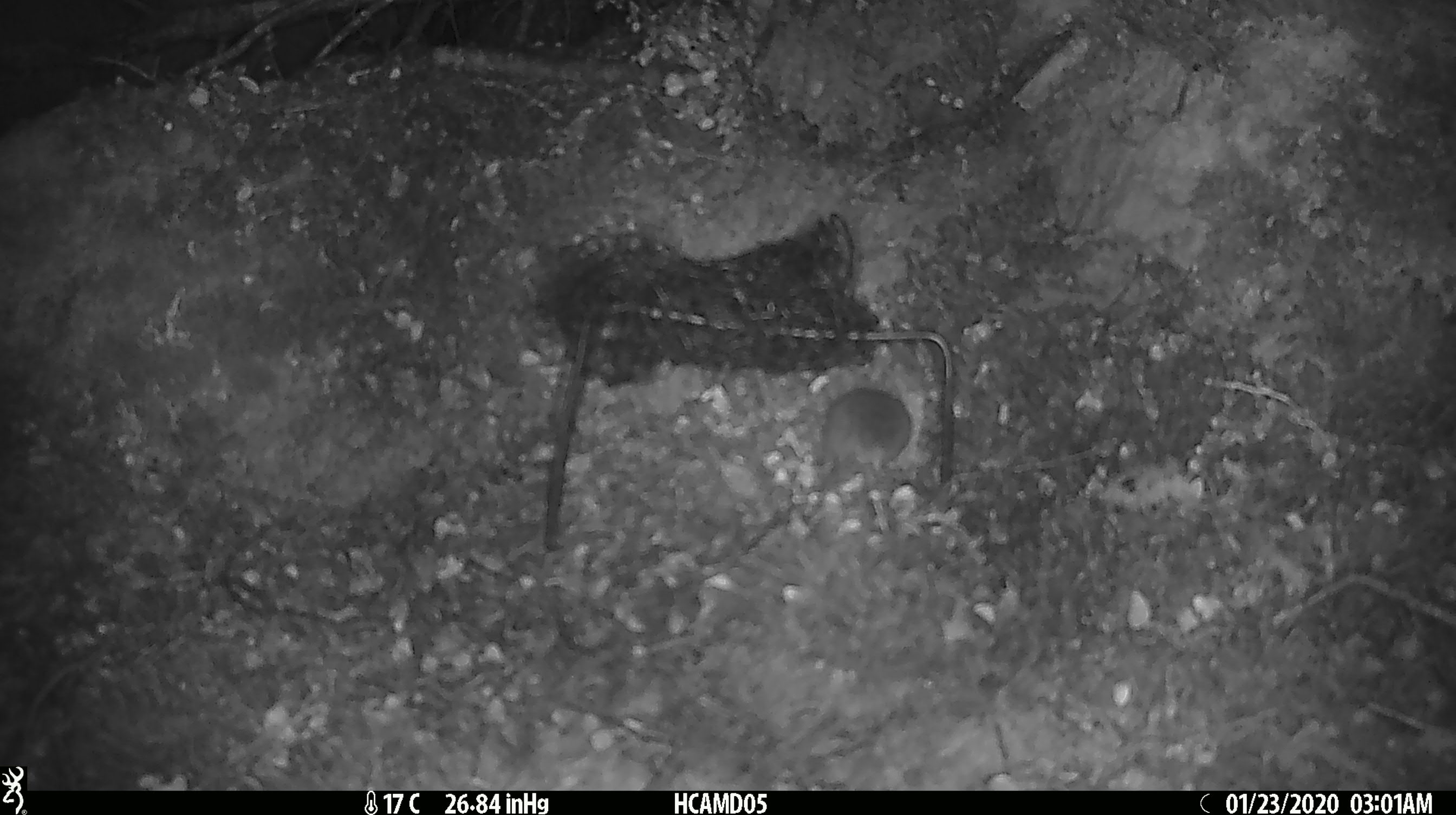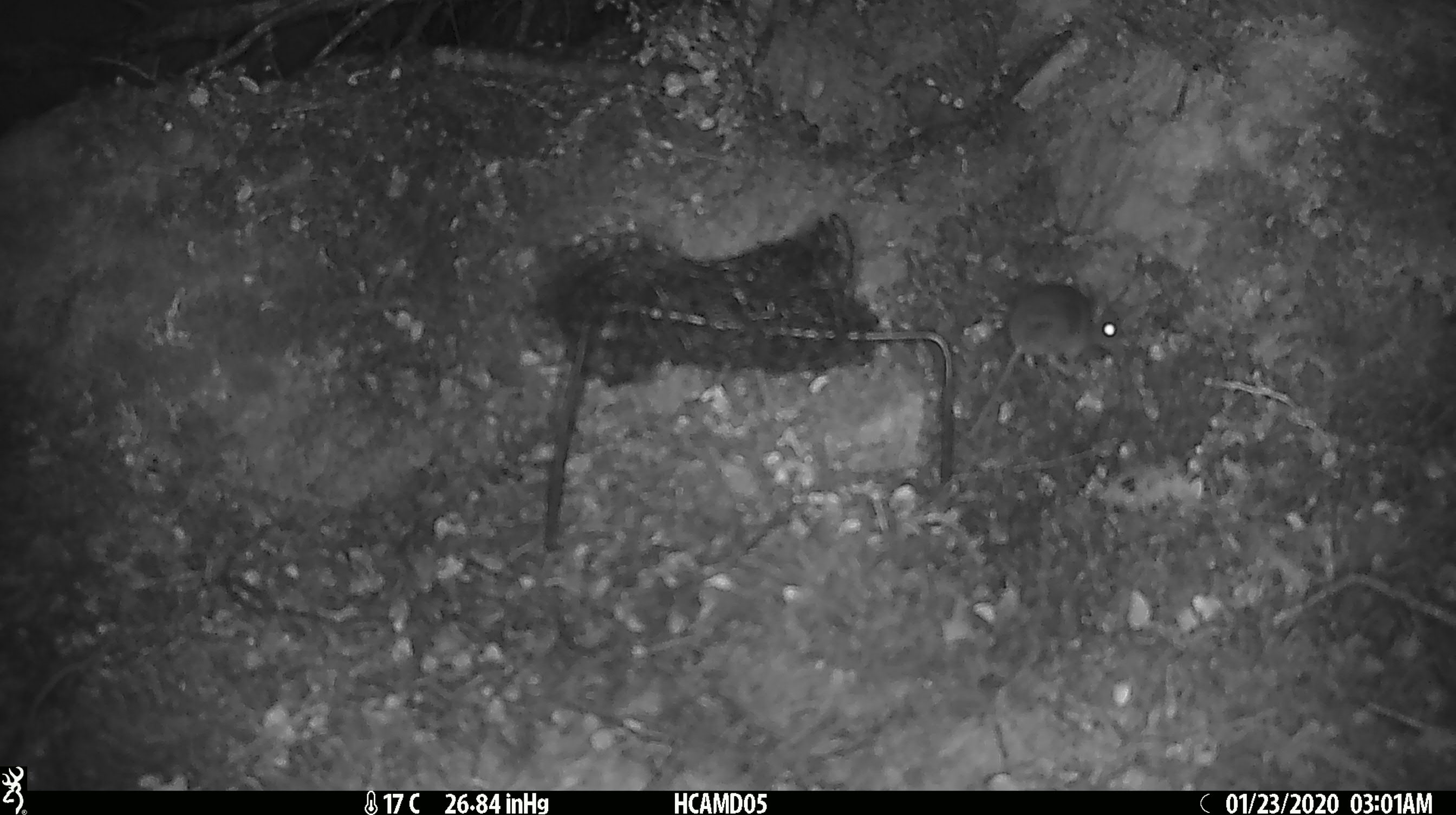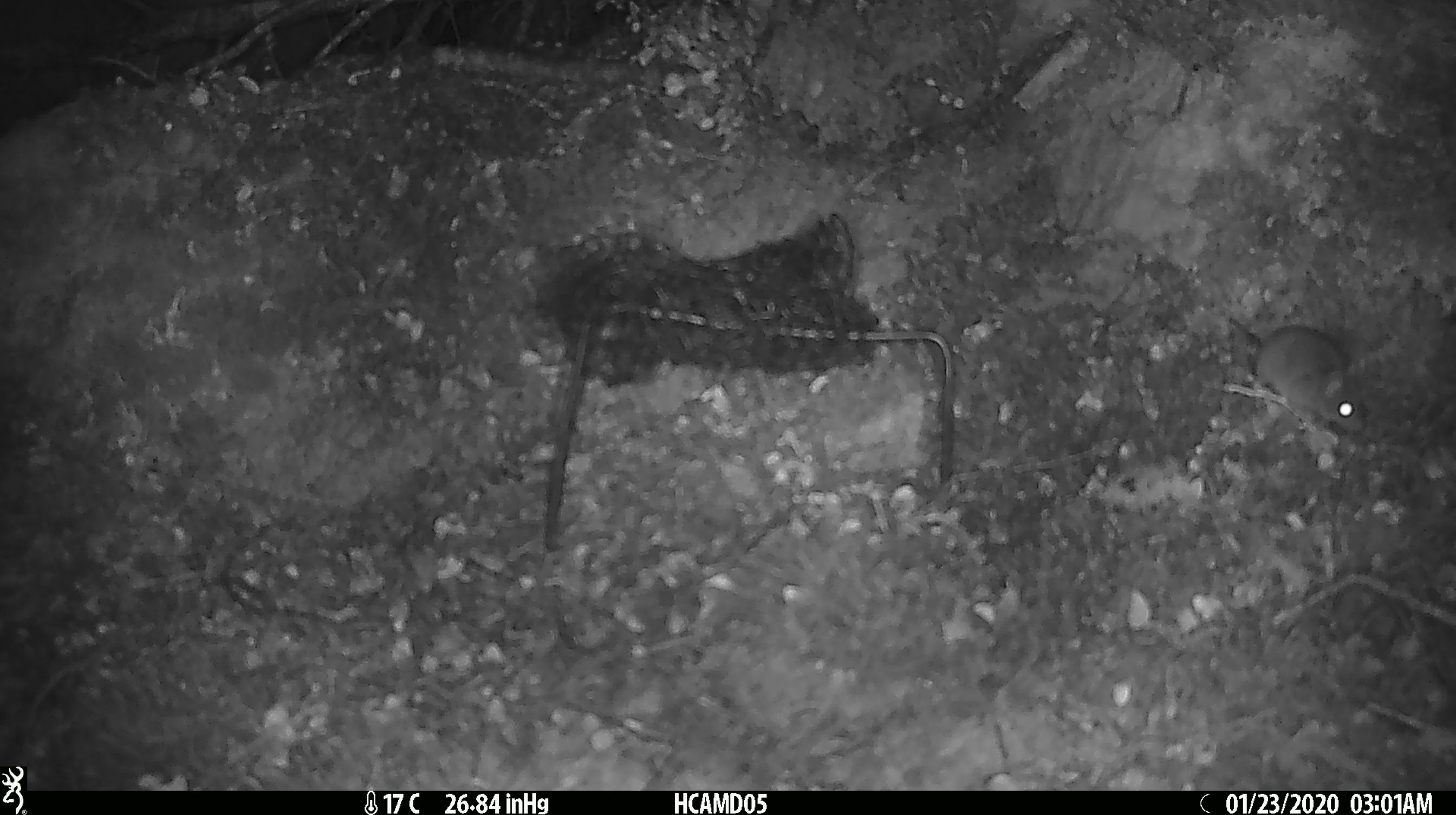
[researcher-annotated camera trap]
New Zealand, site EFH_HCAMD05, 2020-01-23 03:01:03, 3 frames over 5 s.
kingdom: Animalia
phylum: Chordata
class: Mammalia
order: Rodentia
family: Muridae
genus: Mus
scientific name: Mus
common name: mouse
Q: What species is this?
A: Mouse (Mus).